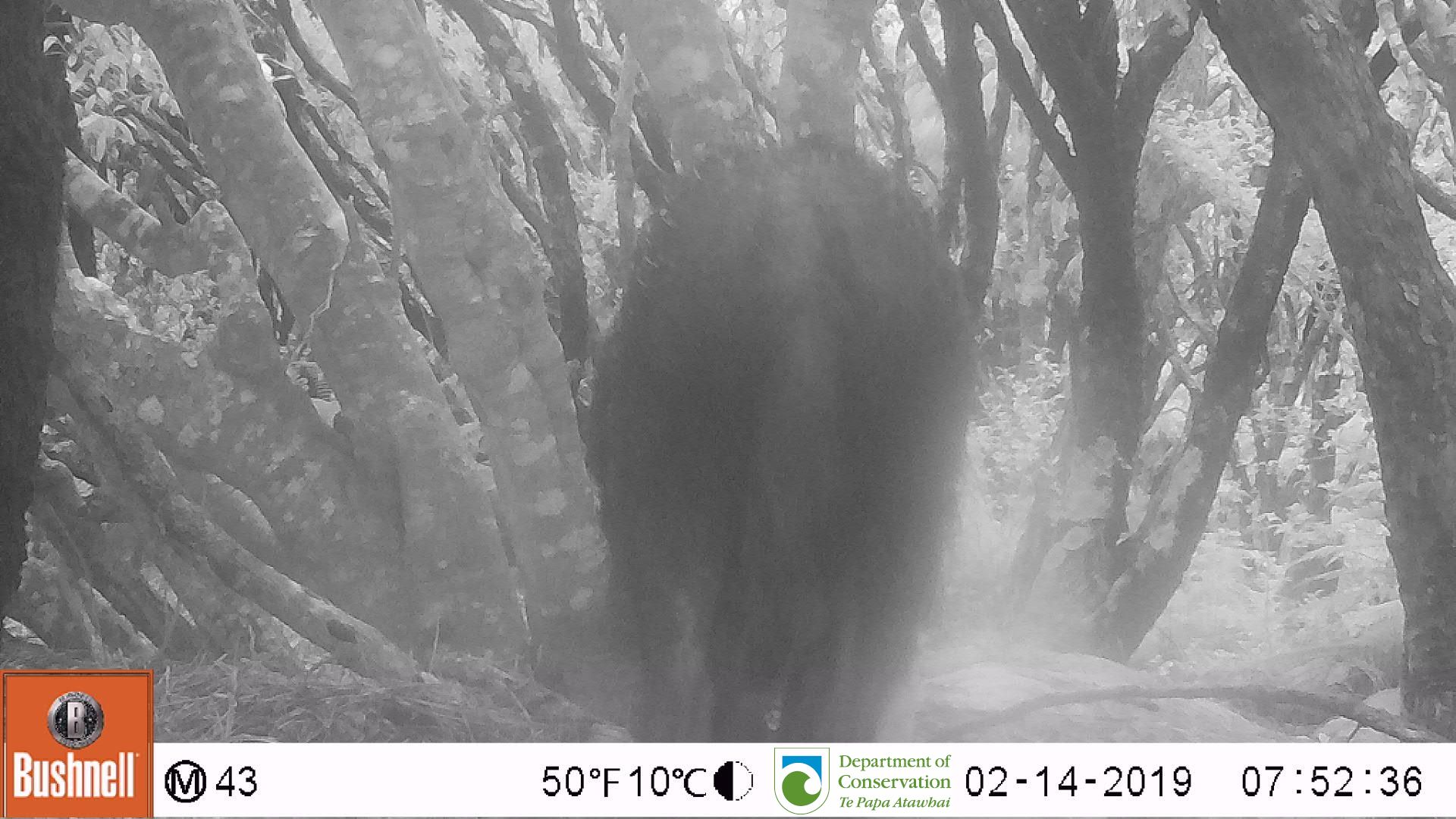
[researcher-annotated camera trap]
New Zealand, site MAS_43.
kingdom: Animalia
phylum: Chordata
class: Mammalia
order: Artiodactyla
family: Suidae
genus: Sus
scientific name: Sus scrofa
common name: pig